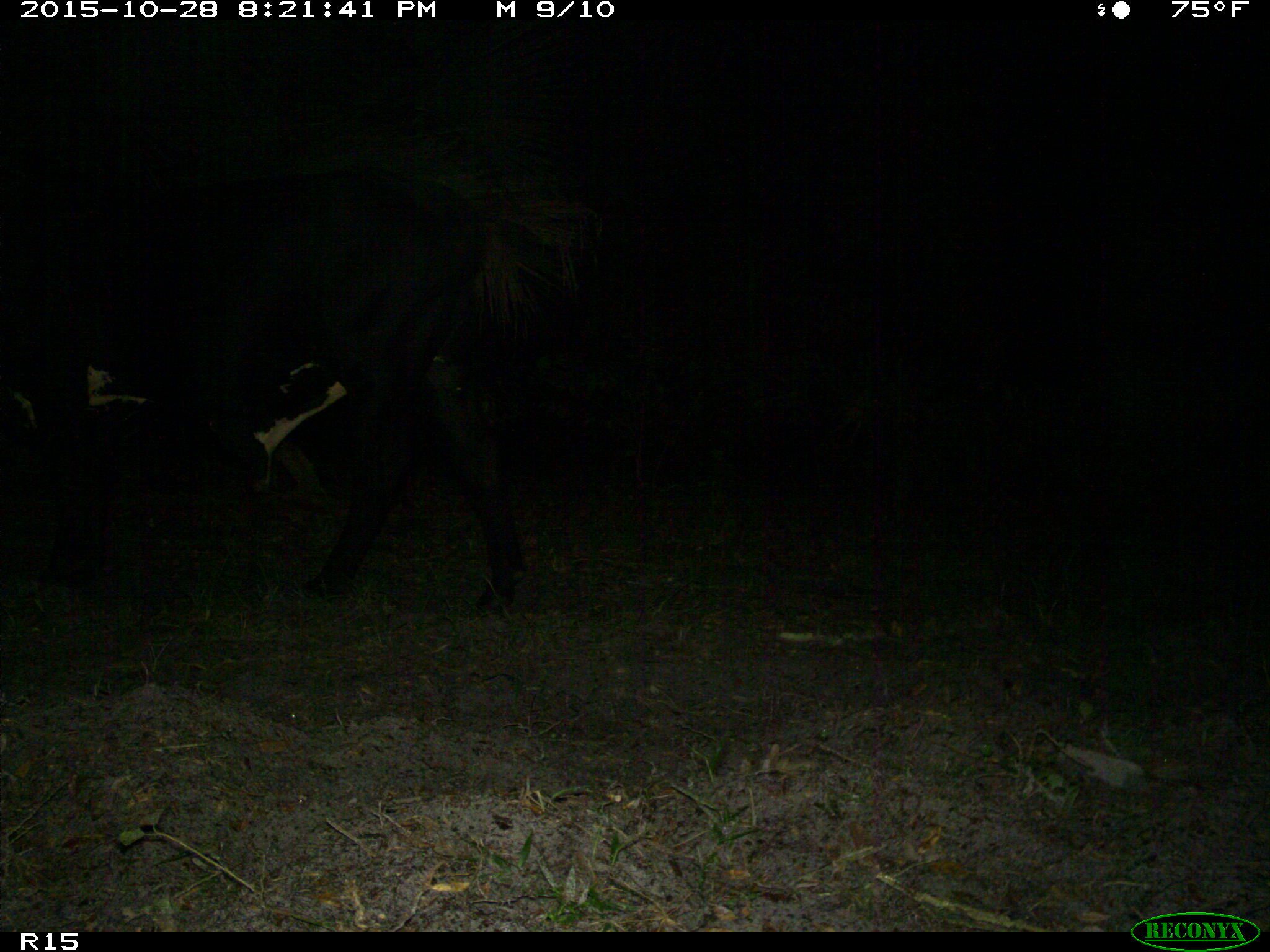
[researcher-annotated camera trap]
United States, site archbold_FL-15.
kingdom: Animalia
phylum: Chordata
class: Mammalia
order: Artiodactyla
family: Bovidae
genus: Bos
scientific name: Bos taurus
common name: domestic cow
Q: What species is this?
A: Bos taurus (domestic cow).